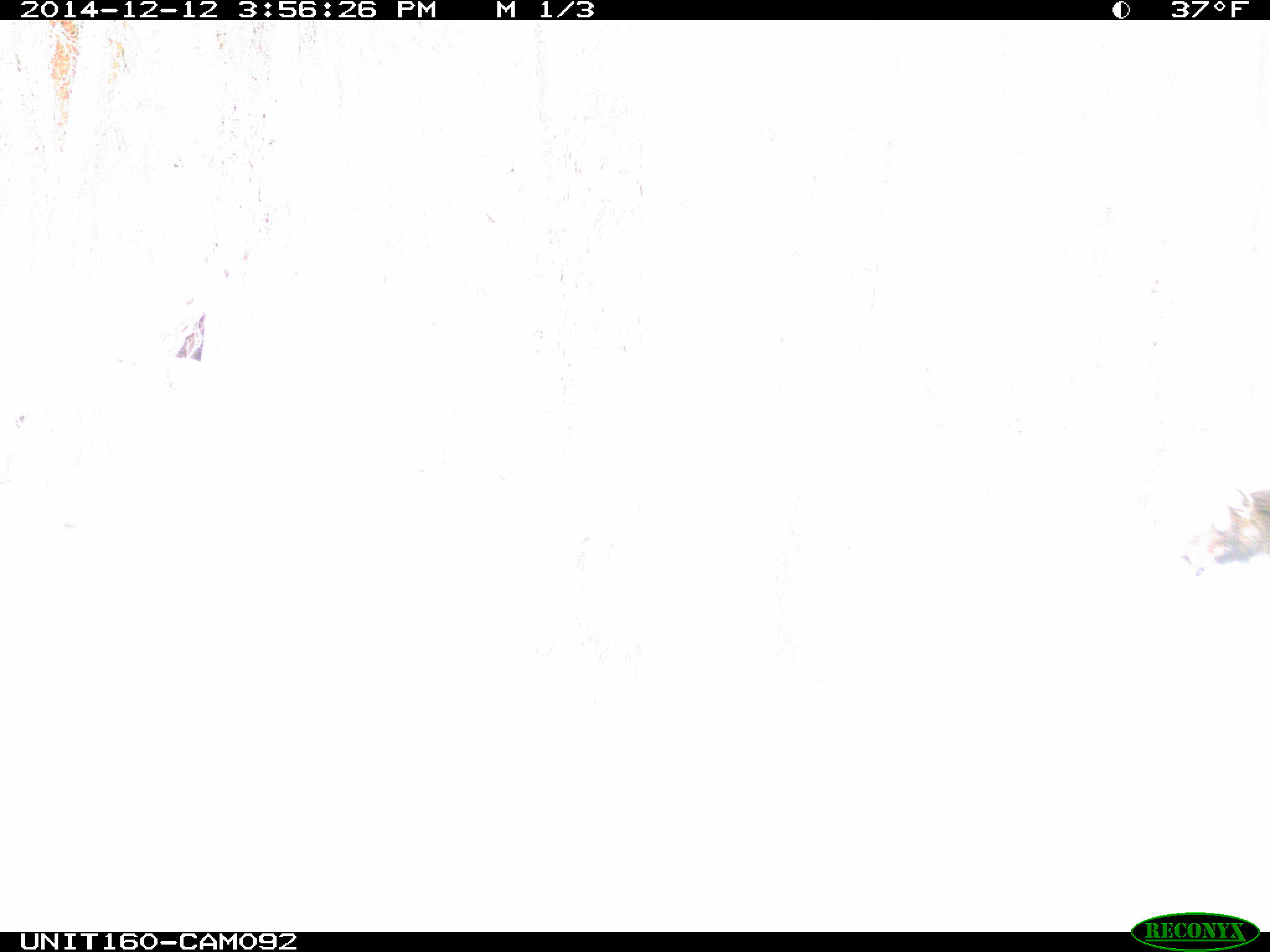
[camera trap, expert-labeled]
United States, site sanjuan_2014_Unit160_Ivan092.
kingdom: Animalia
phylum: Chordata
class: Mammalia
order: Artiodactyla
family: Cervidae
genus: Alces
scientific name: Alces alces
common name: moose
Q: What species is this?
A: Alces alces (moose).